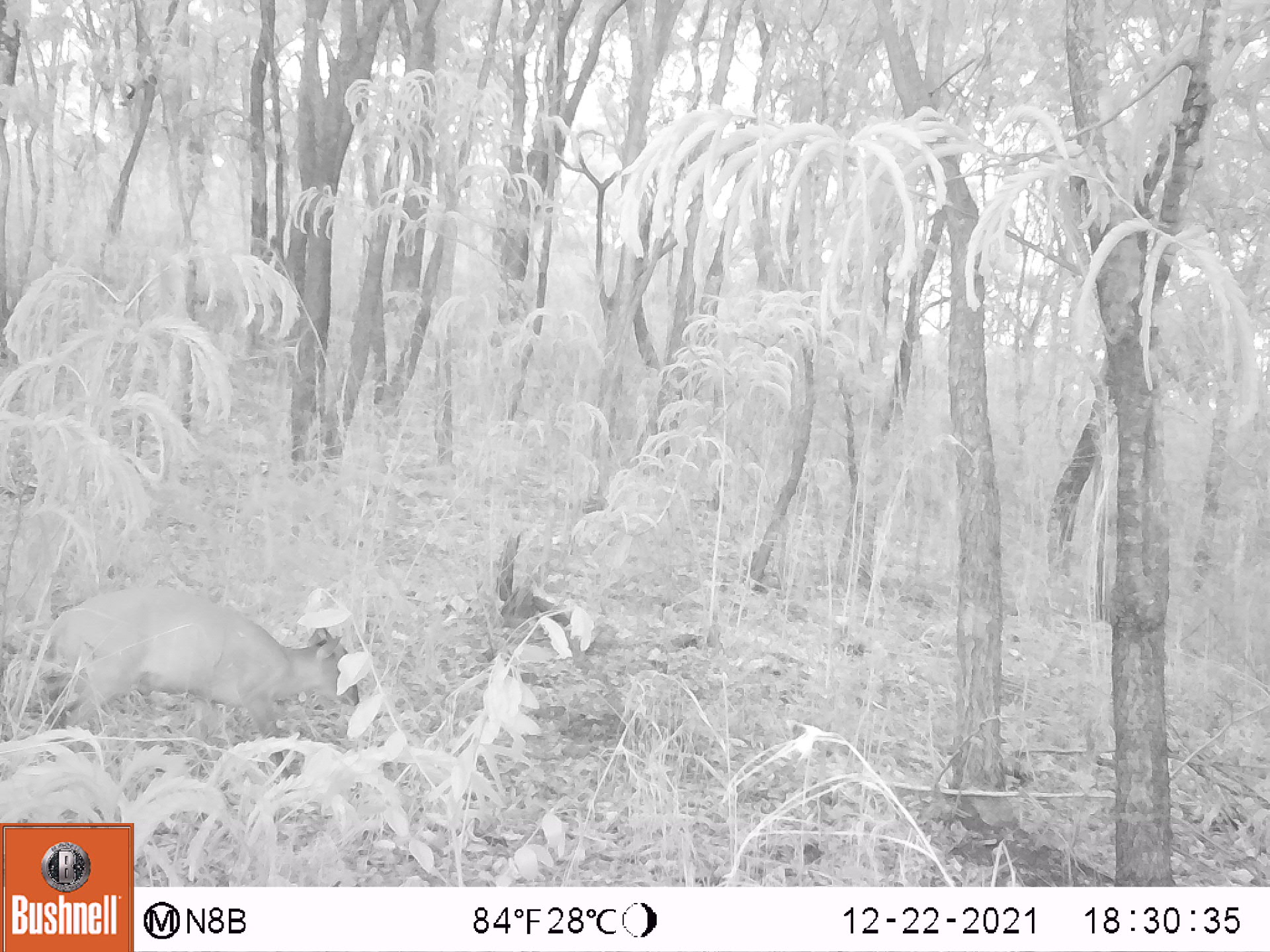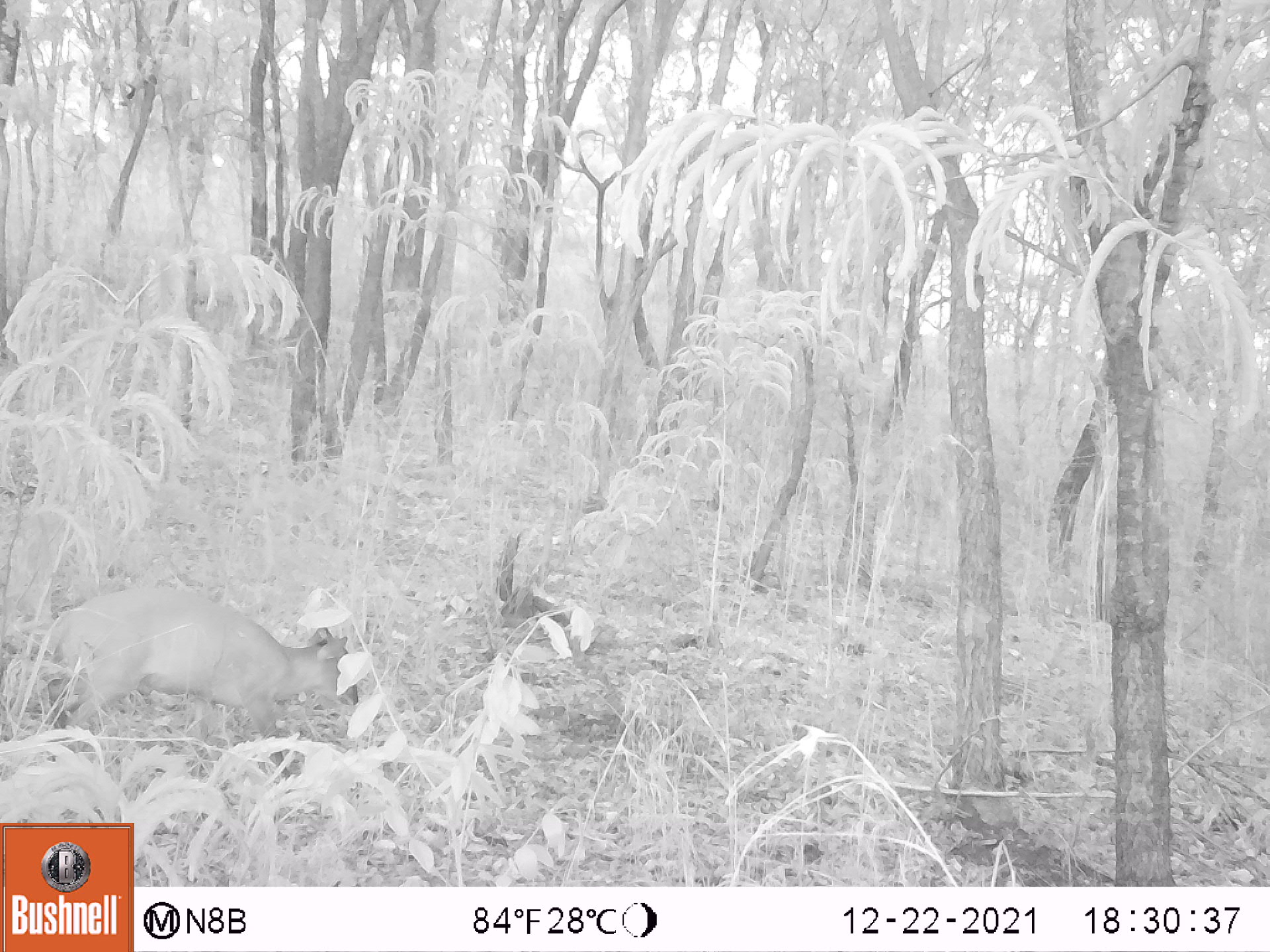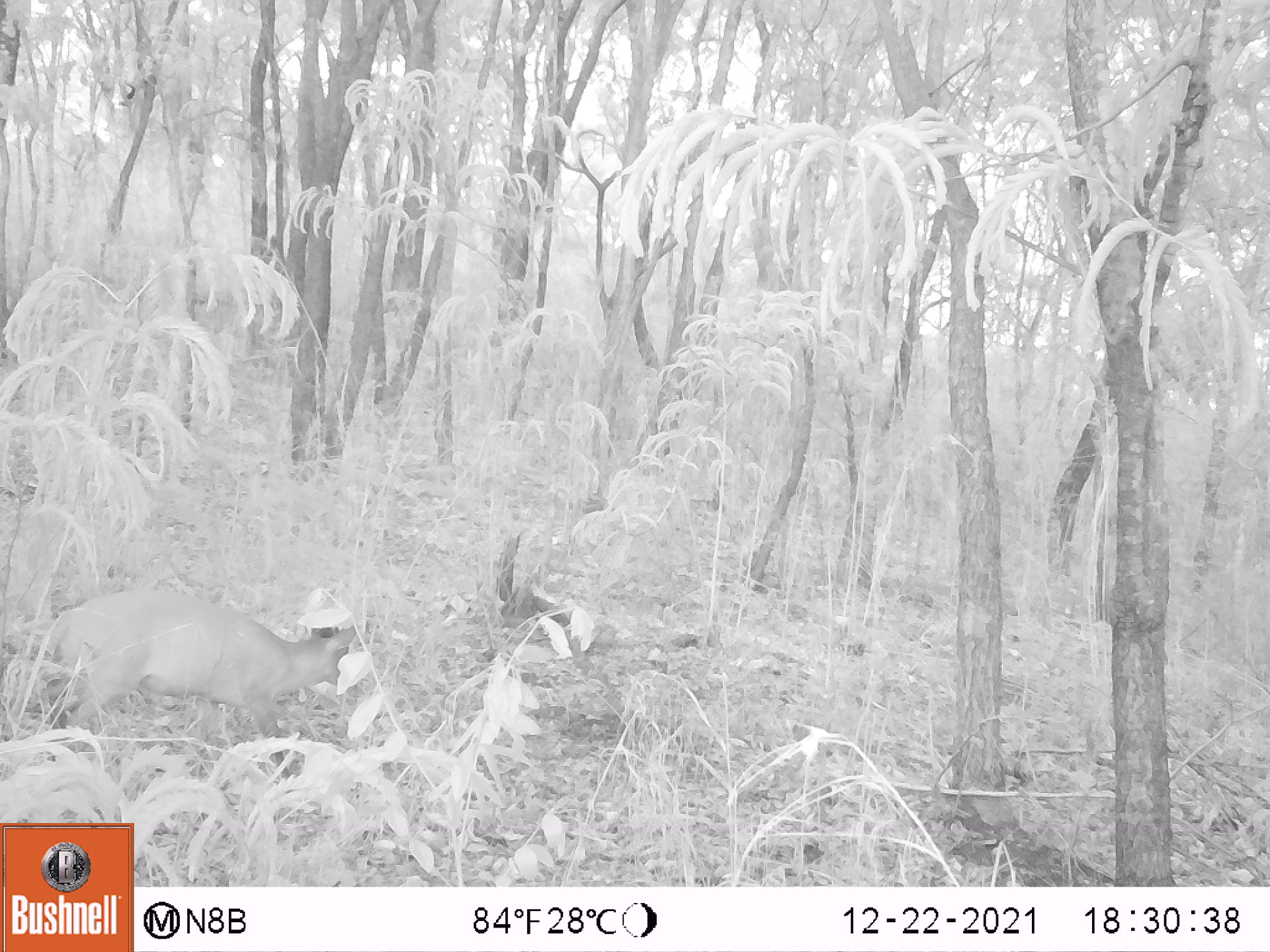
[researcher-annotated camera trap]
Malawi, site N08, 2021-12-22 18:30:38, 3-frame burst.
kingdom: Animalia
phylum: Chordata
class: Mammalia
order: Artiodactyla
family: Bovidae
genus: Cephalophorus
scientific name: Cephalophorus natalensis natalensis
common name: red duiker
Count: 1.